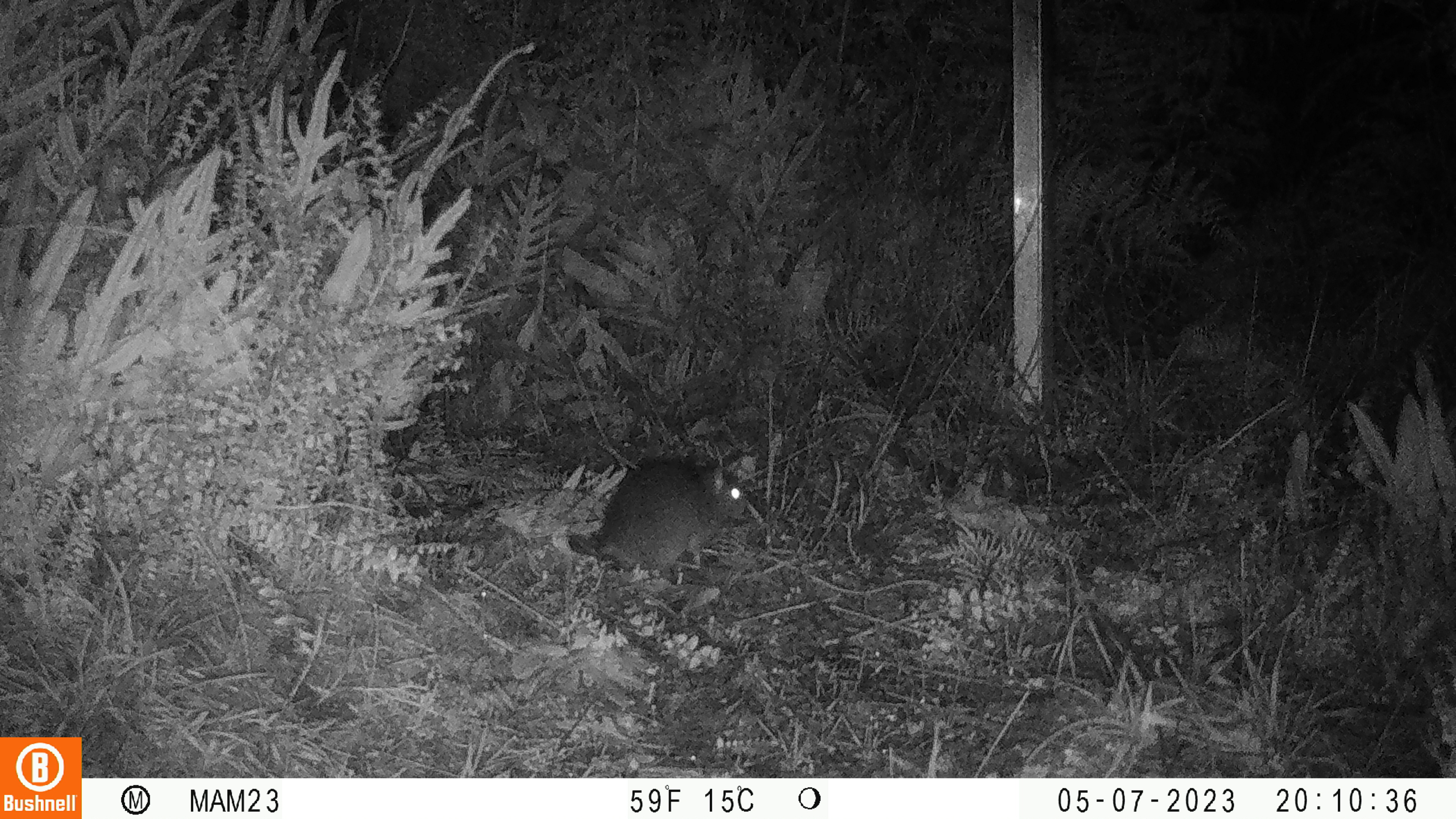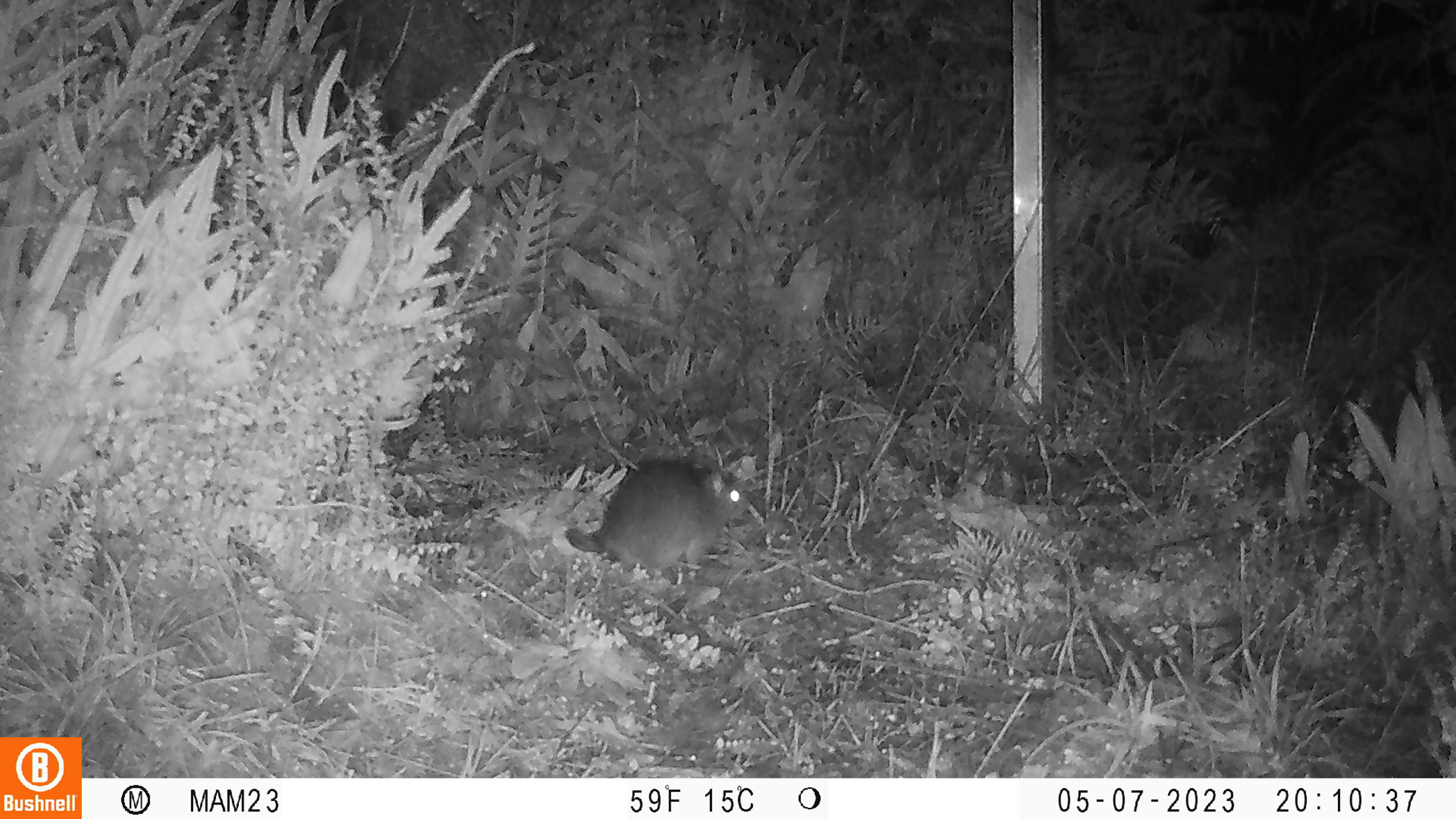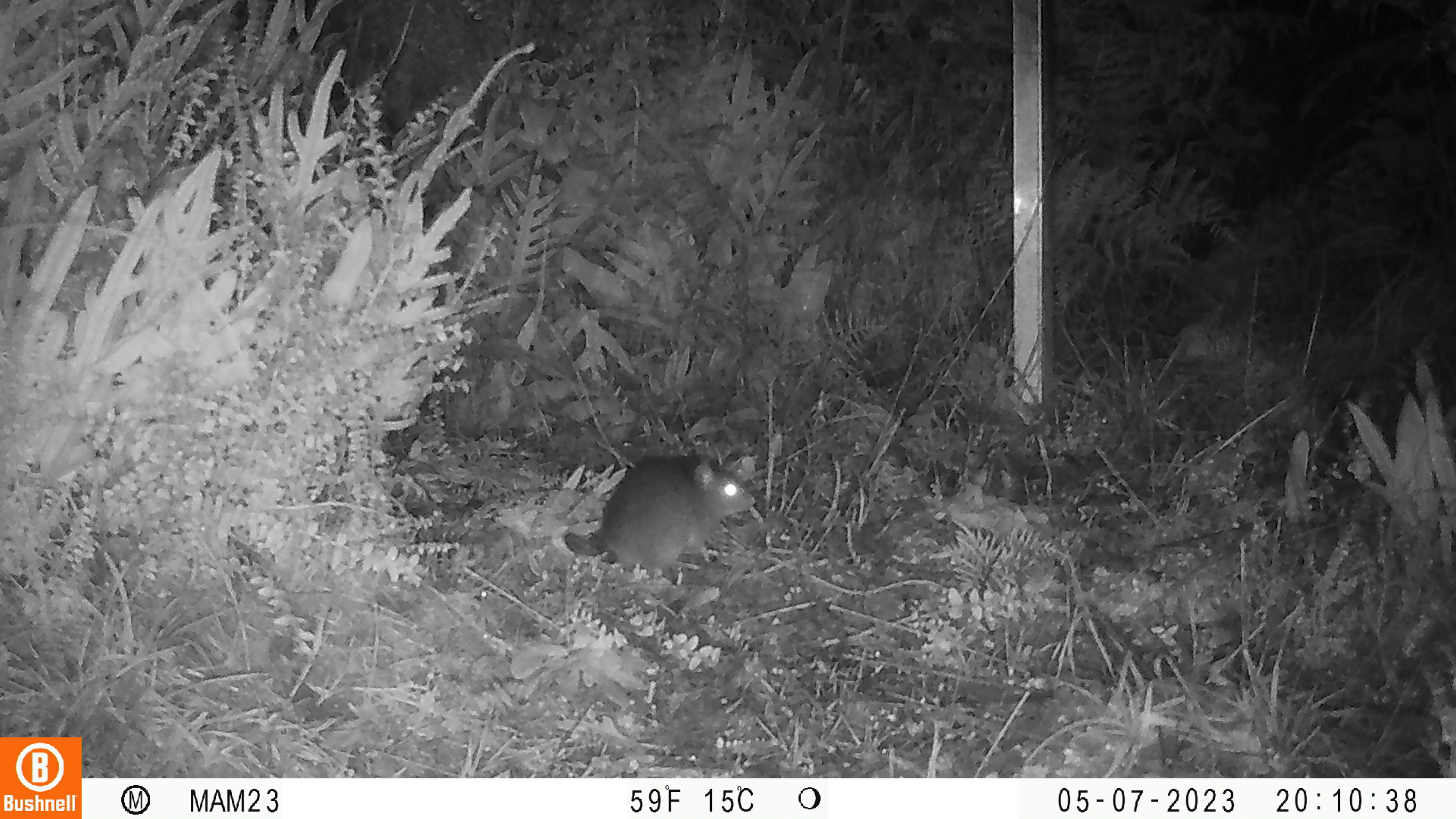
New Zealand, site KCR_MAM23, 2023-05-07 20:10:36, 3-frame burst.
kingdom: Animalia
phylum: Chordata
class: Mammalia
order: Rodentia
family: Muridae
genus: Rattus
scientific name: Rattus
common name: rat